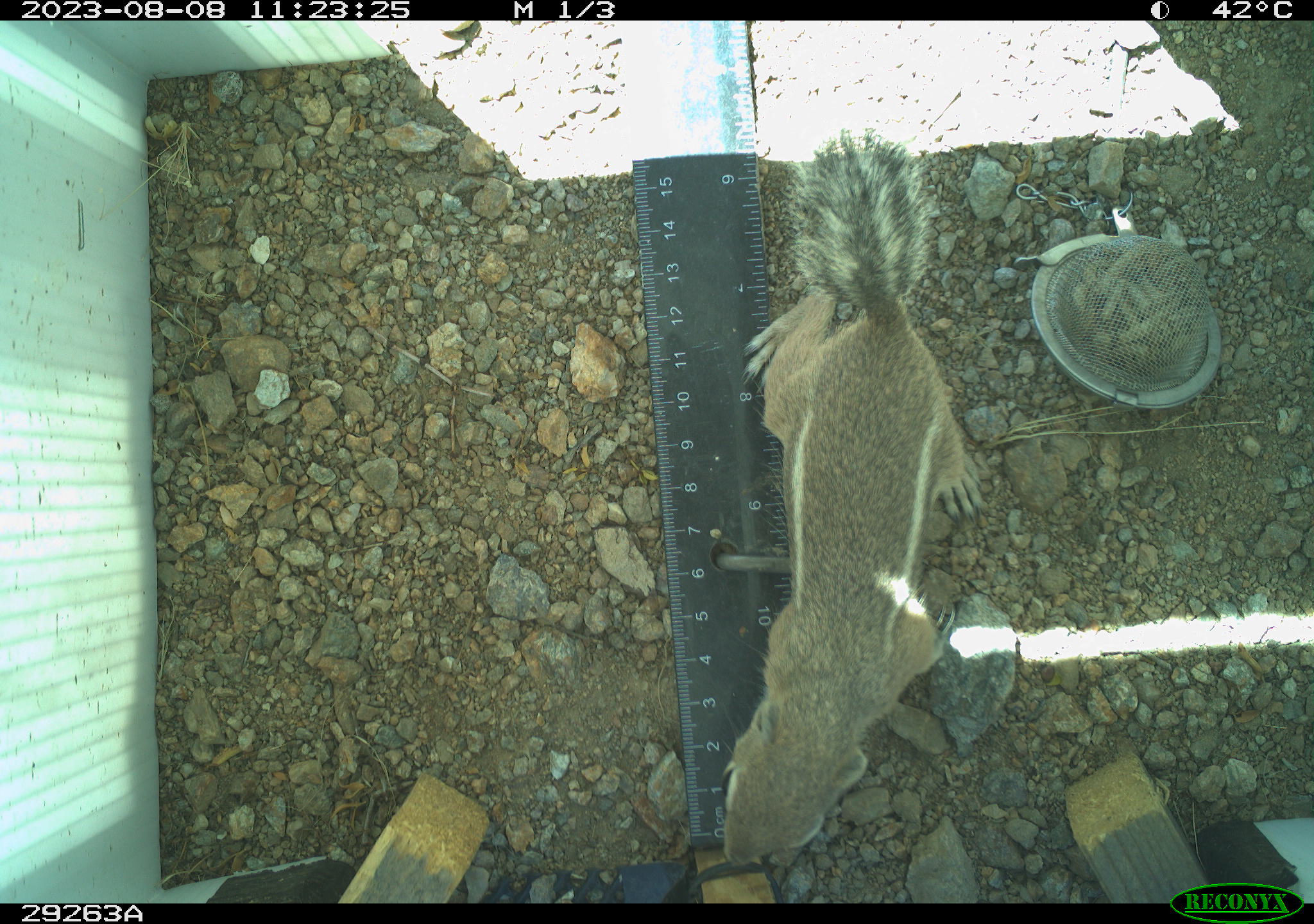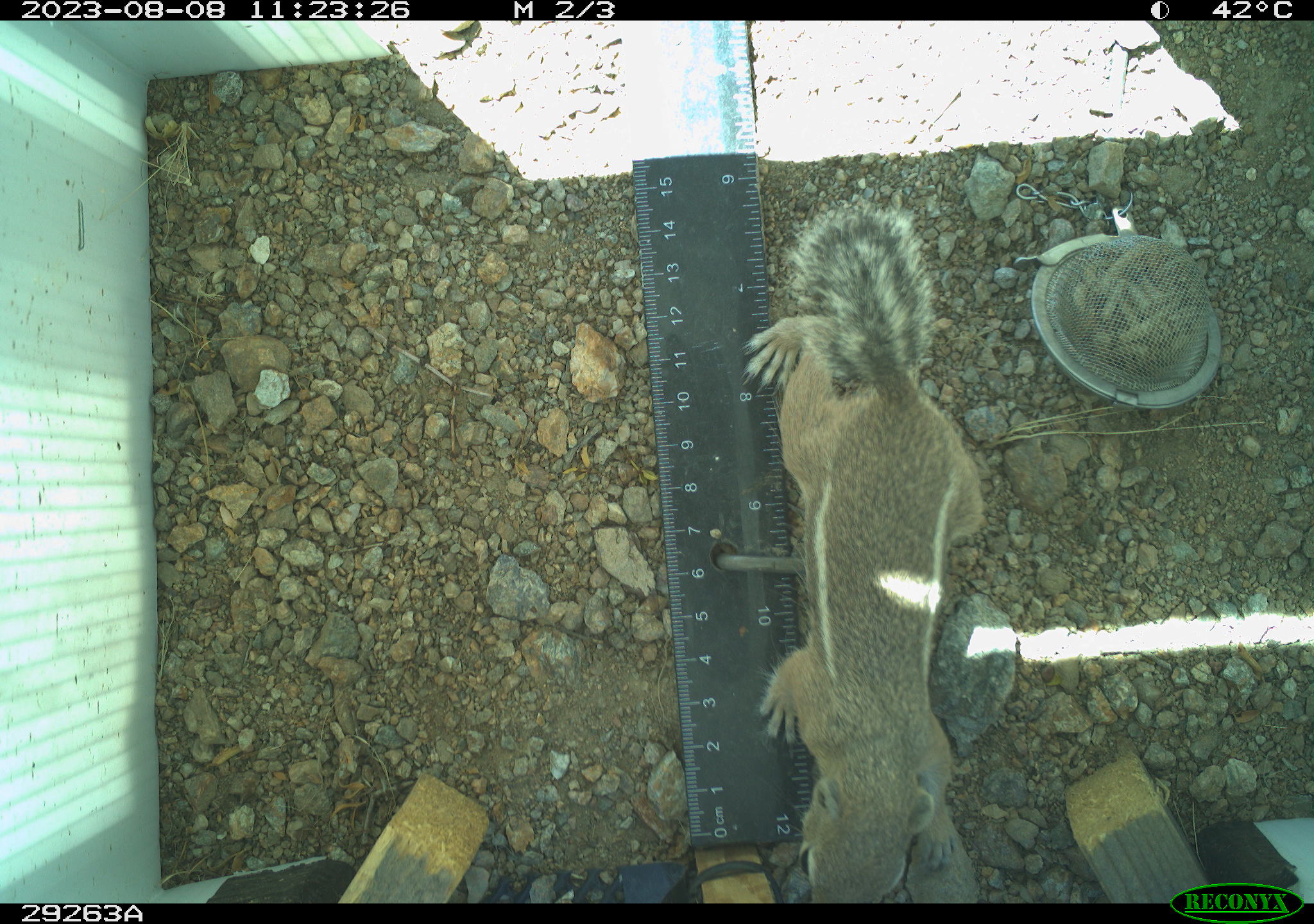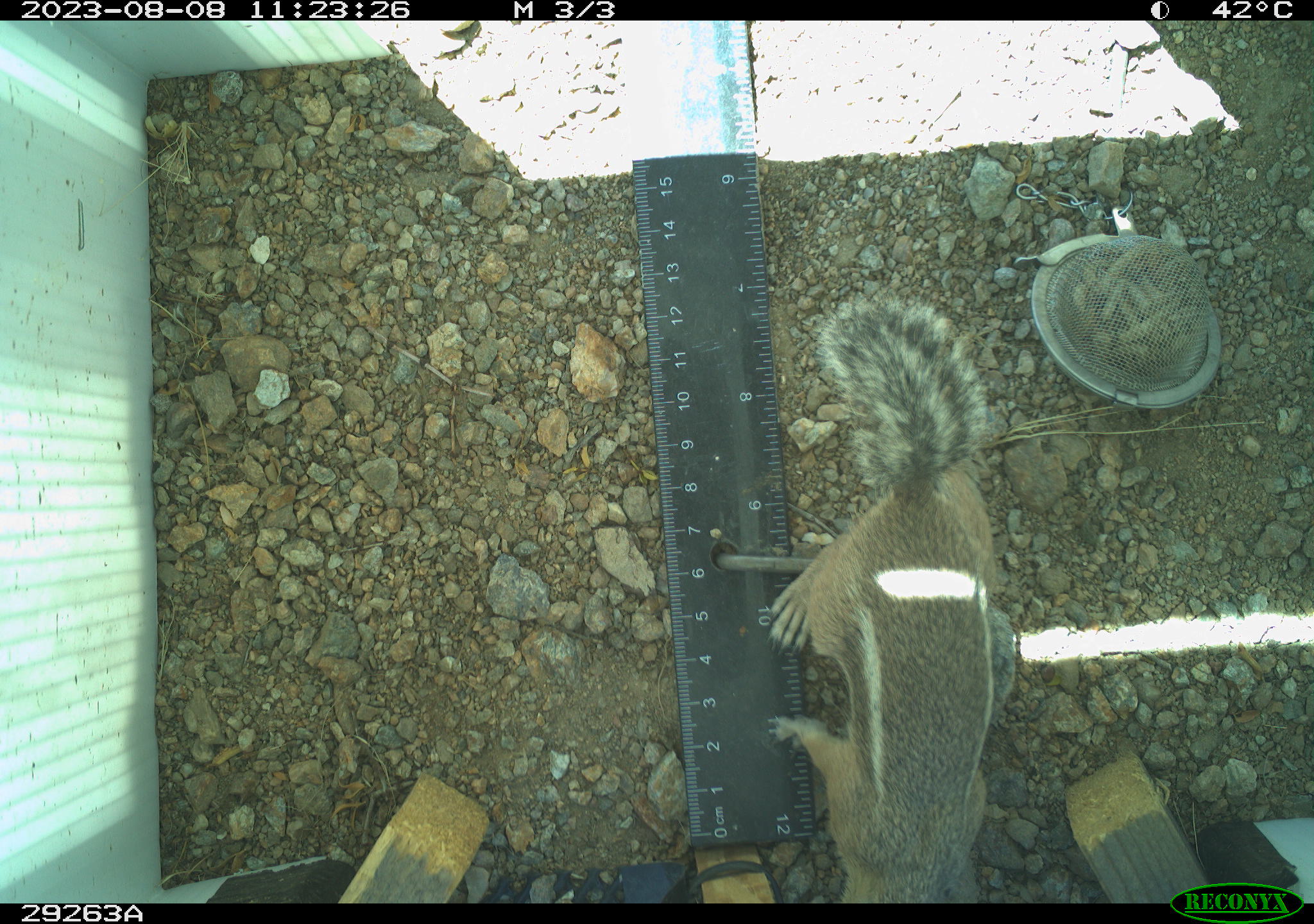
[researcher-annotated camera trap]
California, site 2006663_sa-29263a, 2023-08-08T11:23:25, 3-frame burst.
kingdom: Animalia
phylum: Chordata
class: Mammalia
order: Rodentia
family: Sciuridae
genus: Ammospermophilus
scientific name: Ammospermophilus leucurus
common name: white-tailed antelope squirrel